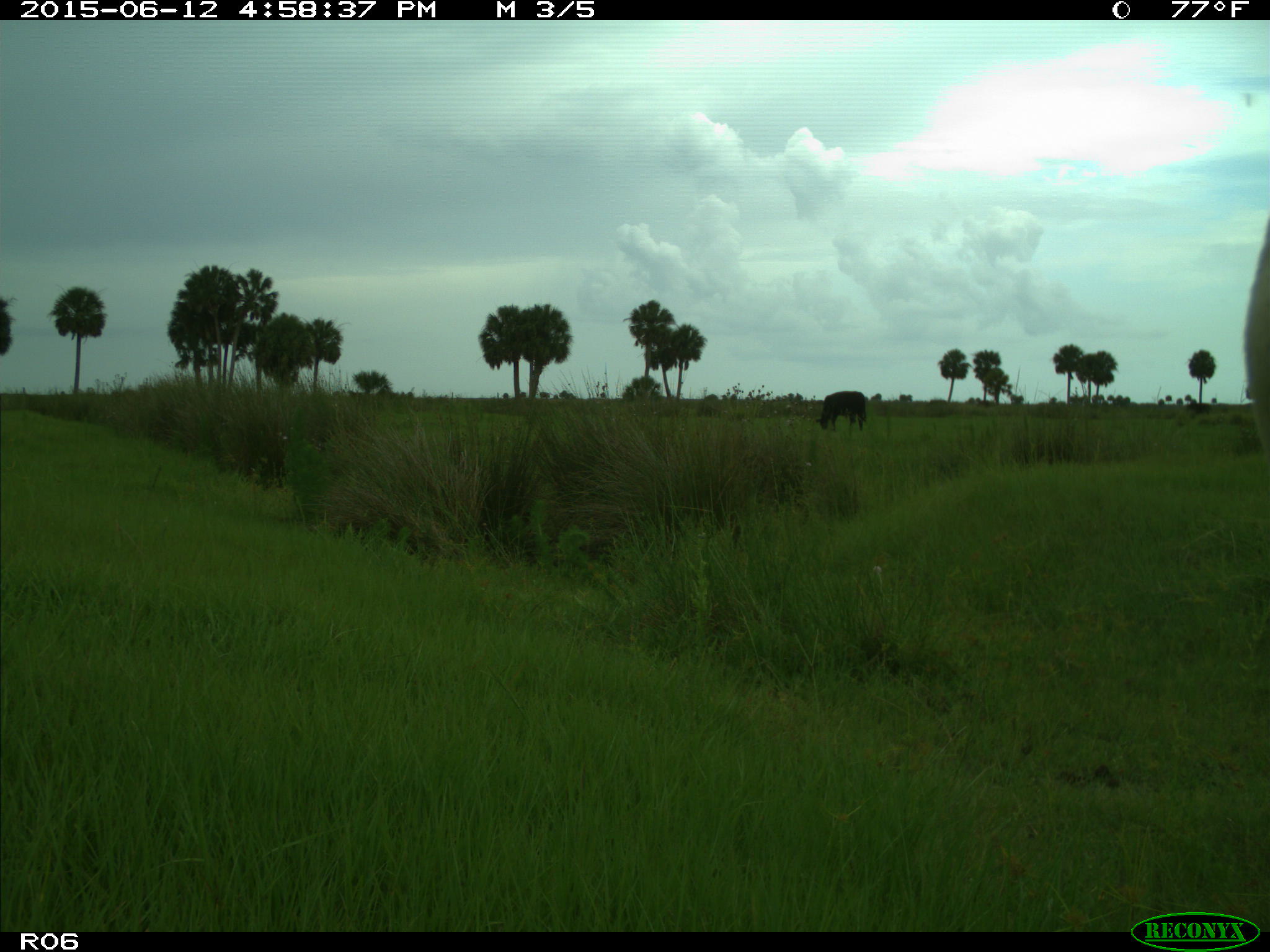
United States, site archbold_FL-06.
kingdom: Animalia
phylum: Chordata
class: Mammalia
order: Artiodactyla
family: Bovidae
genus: Bos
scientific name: Bos taurus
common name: domestic cow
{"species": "Bos taurus (domestic cow)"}